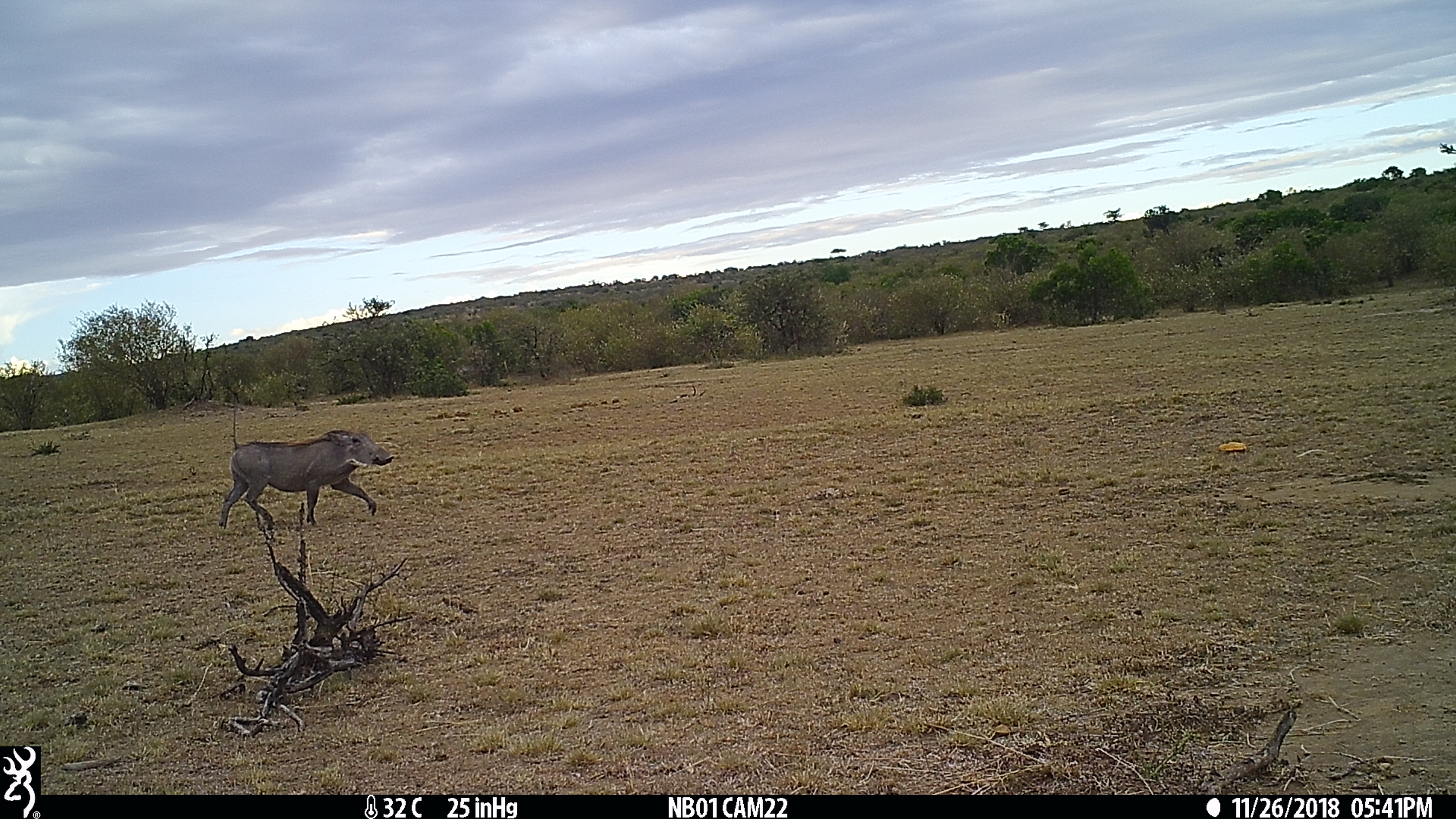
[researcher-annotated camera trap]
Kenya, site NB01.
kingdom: Animalia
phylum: Chordata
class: Mammalia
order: Artiodactyla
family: Suidae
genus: Phacochoerus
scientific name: Phacochoerus africanus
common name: common warthog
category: warthog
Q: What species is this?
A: Warthog (common warthog) (Phacochoerus africanus).